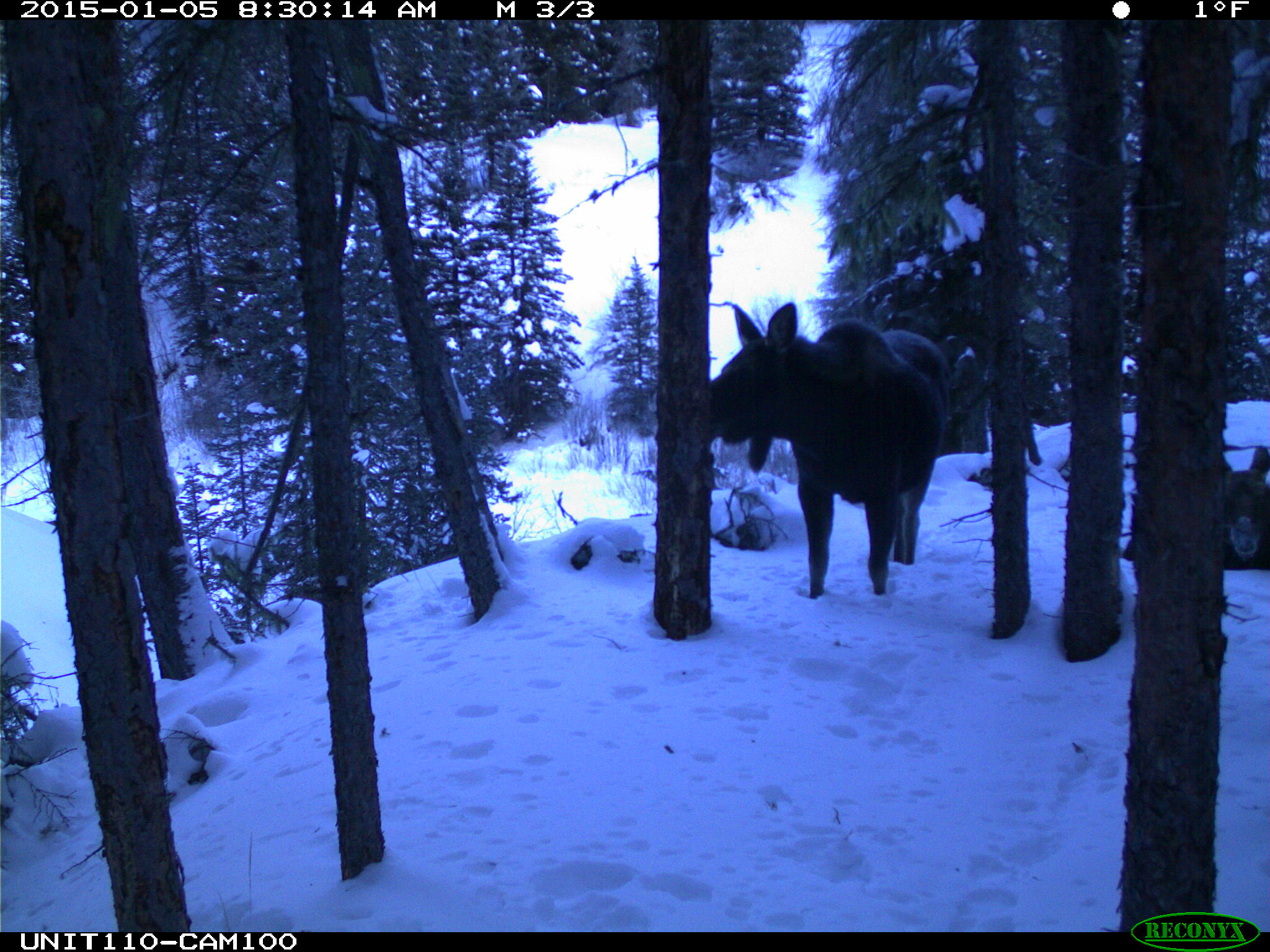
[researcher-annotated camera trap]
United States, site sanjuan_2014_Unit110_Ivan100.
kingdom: Animalia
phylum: Chordata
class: Mammalia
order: Artiodactyla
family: Cervidae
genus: Alces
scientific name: Alces alces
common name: moose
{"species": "Alces alces (moose)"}